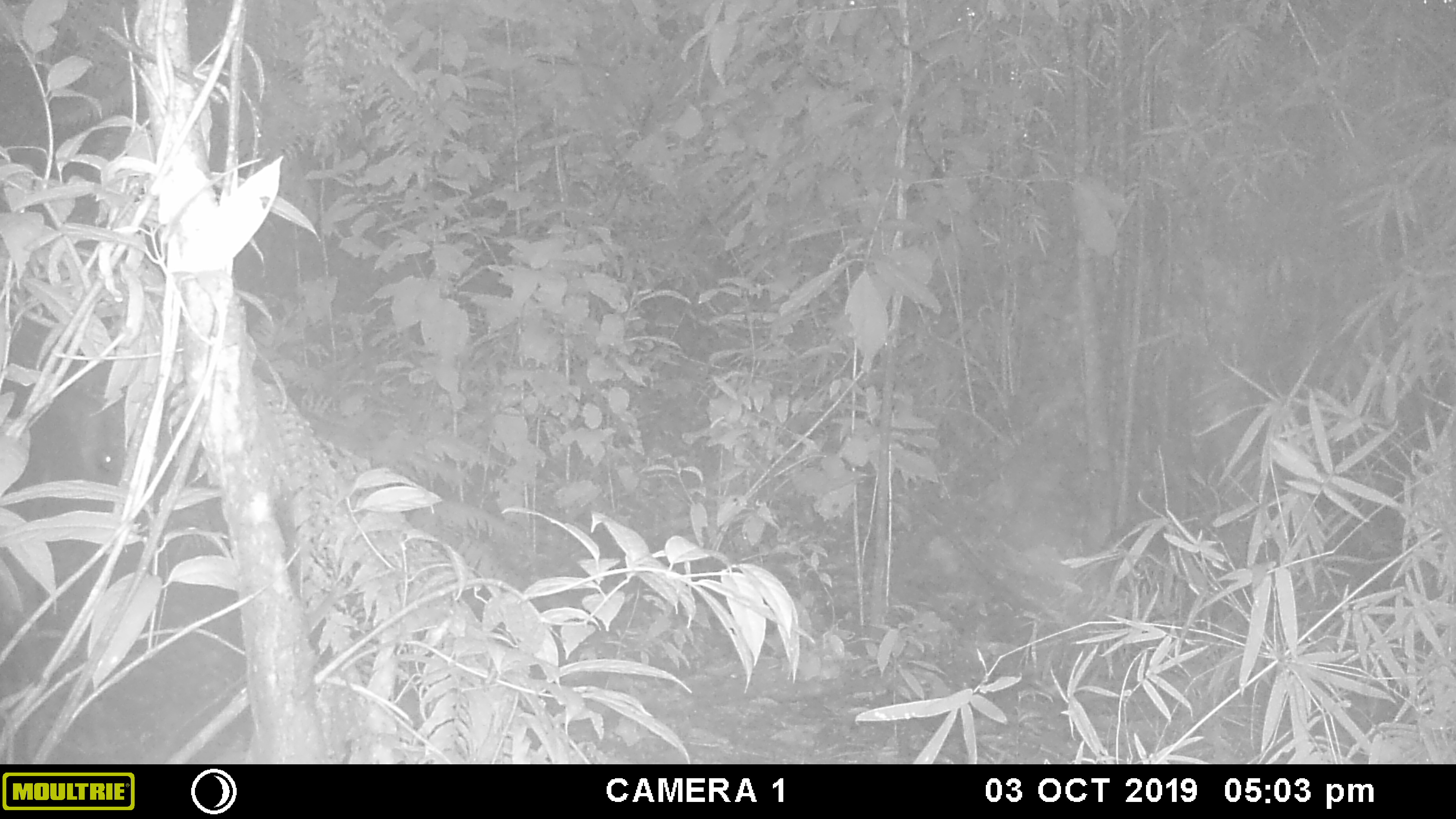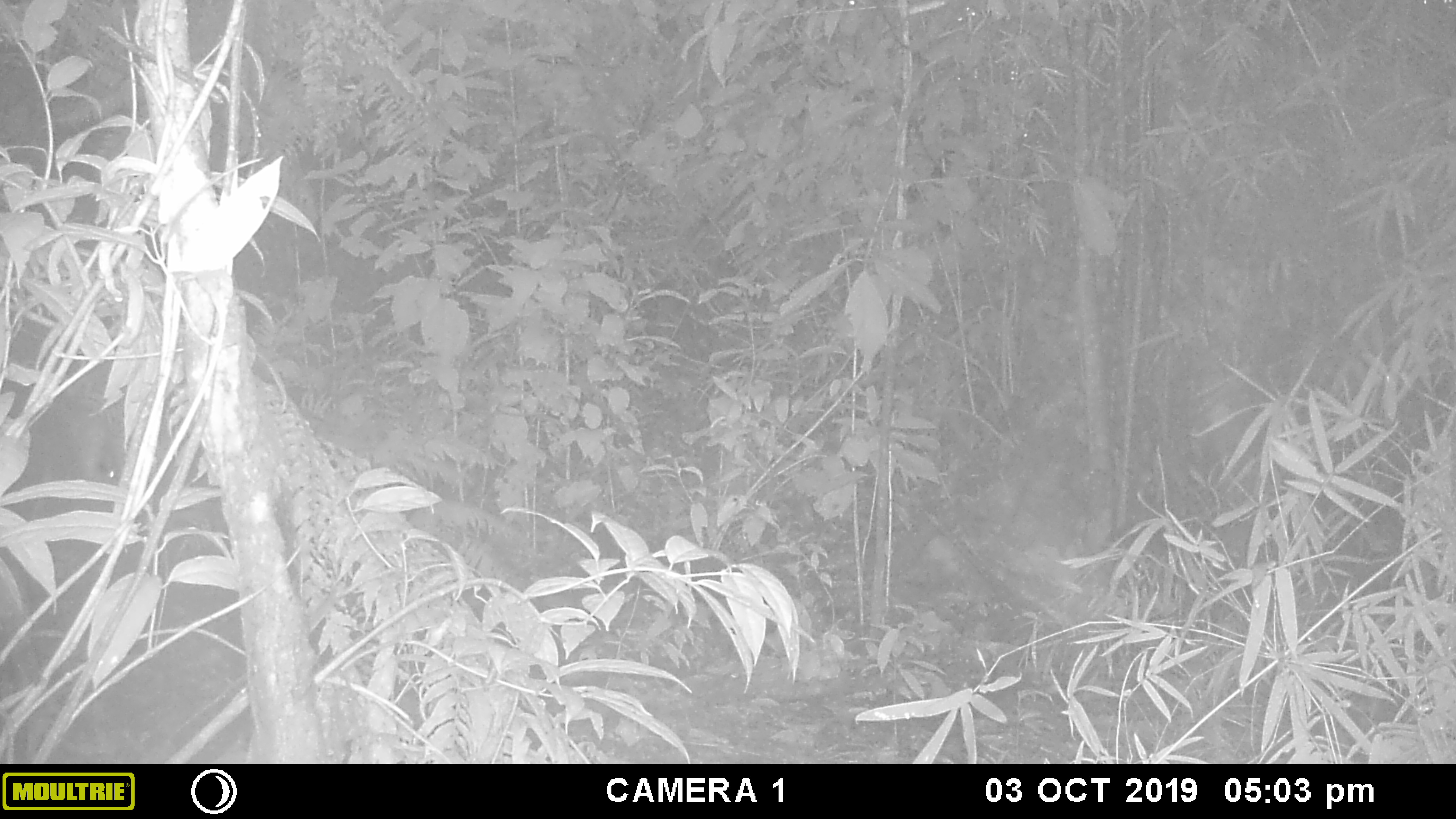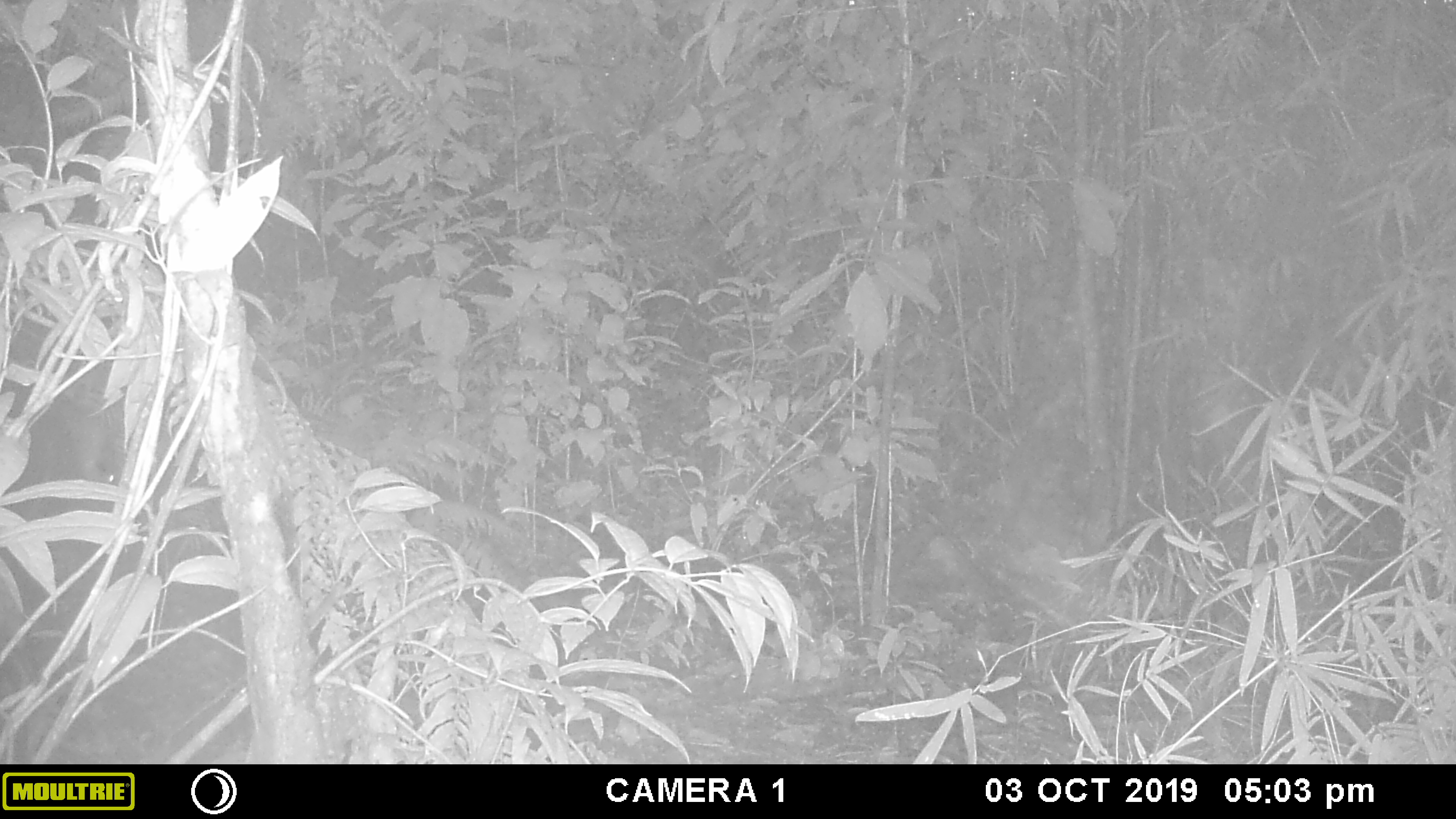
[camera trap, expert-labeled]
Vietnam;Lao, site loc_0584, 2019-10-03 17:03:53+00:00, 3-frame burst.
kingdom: Animalia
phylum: Chordata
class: Mammalia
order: Artiodactyla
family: Suidae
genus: Sus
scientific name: Sus scrofa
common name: eurasian wild pig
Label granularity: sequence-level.